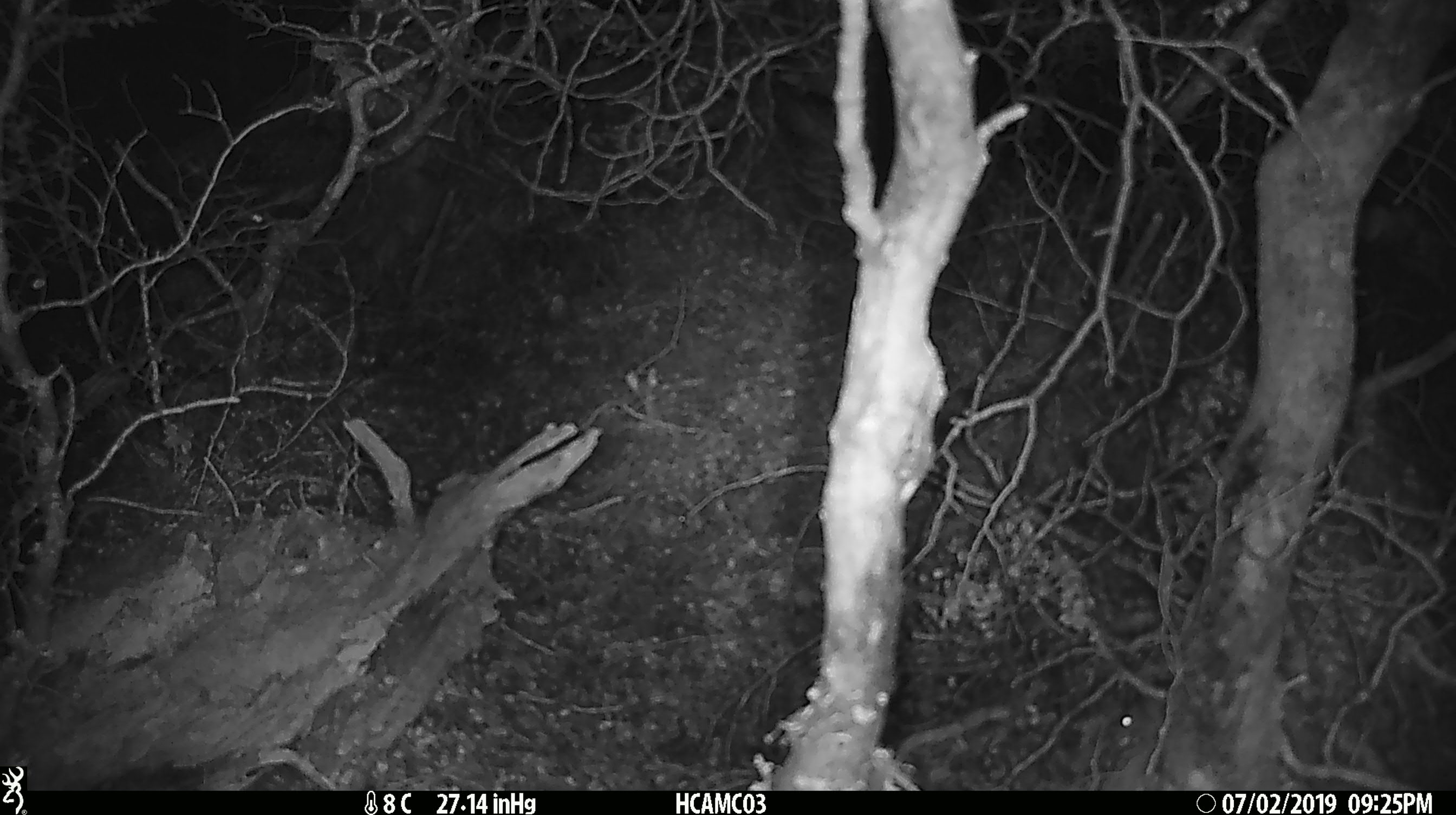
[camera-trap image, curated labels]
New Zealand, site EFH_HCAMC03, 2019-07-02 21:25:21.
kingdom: Animalia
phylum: Chordata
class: Mammalia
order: Rodentia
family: Muridae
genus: Mus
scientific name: Mus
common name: mouse